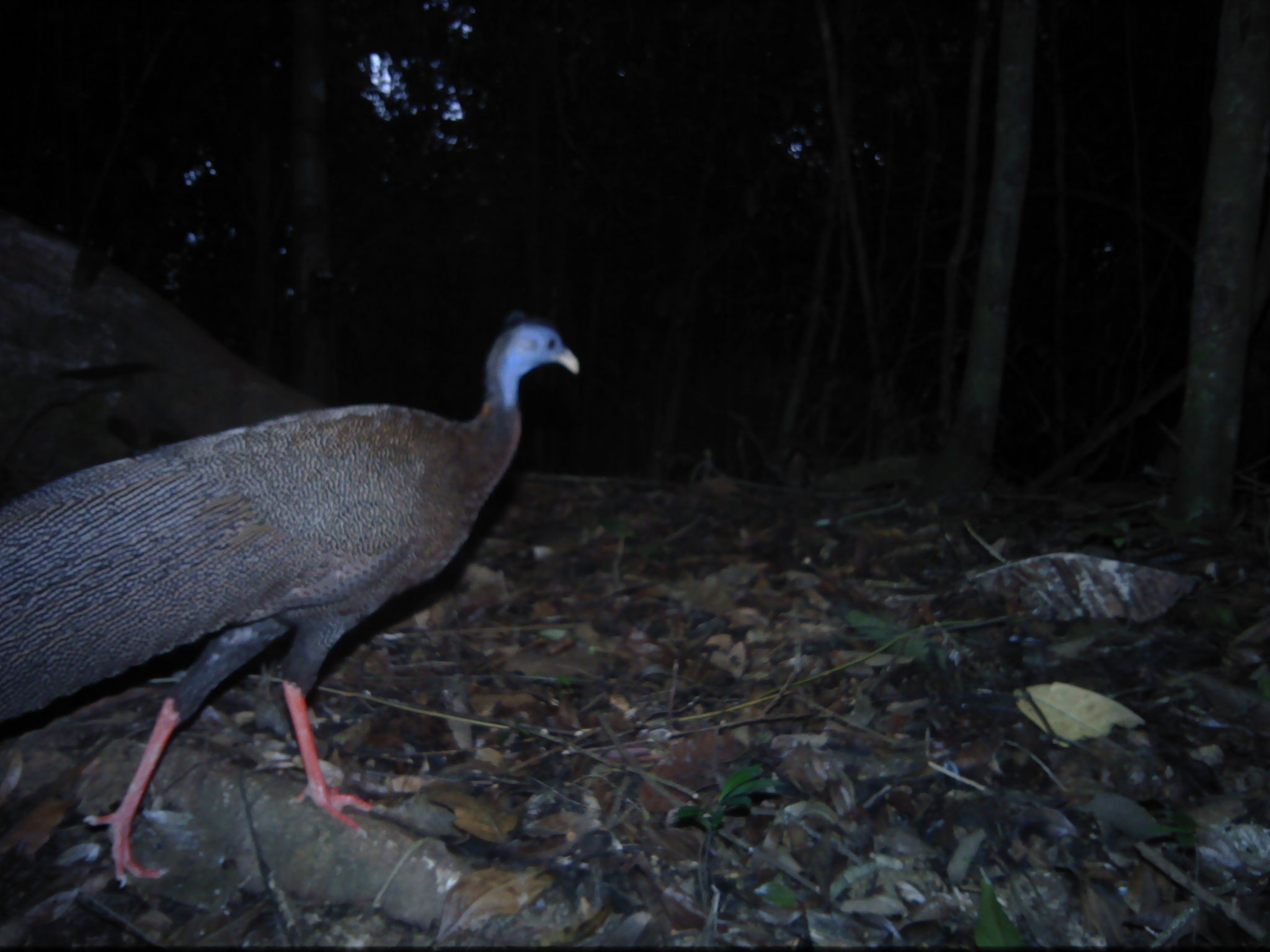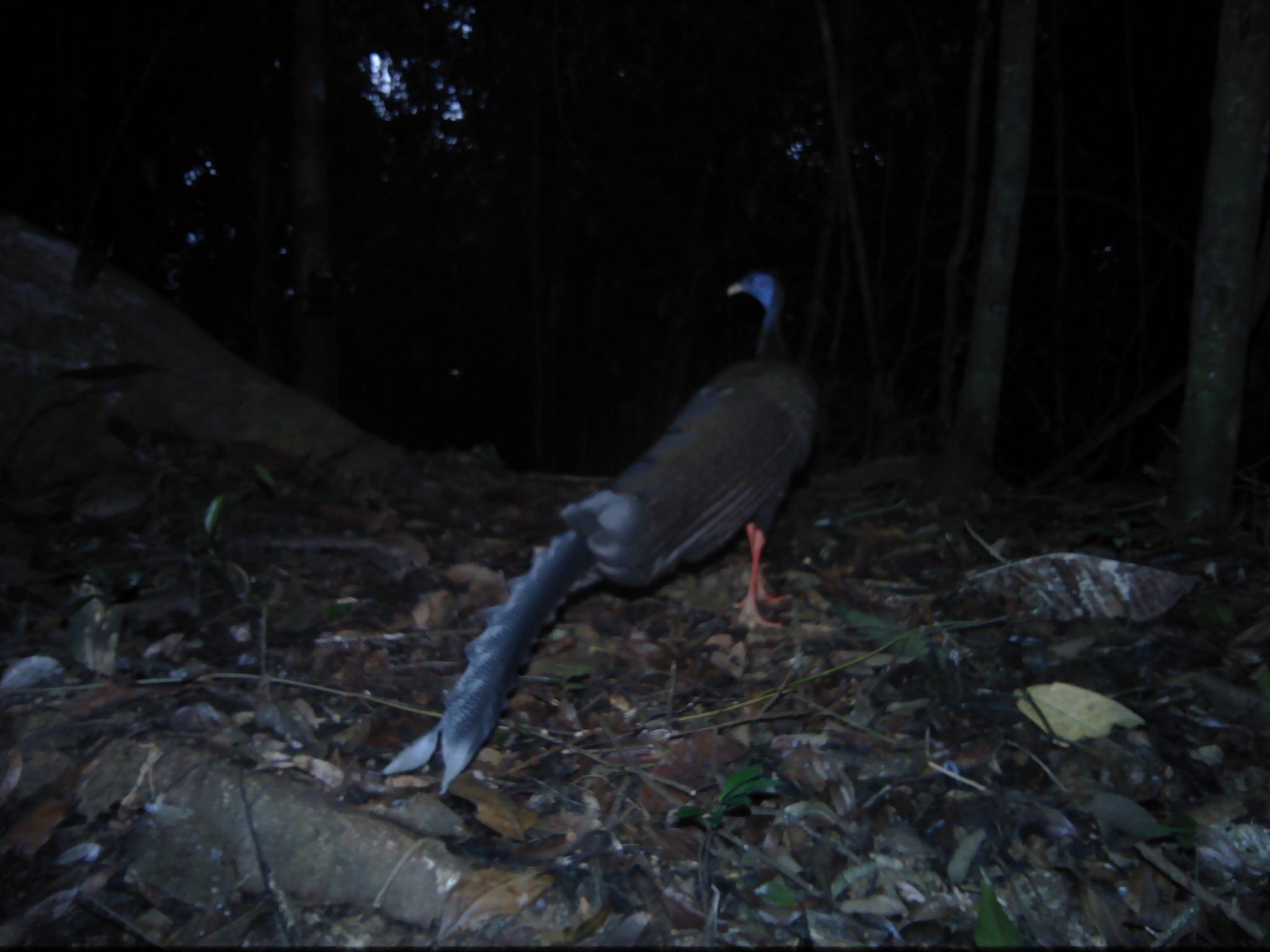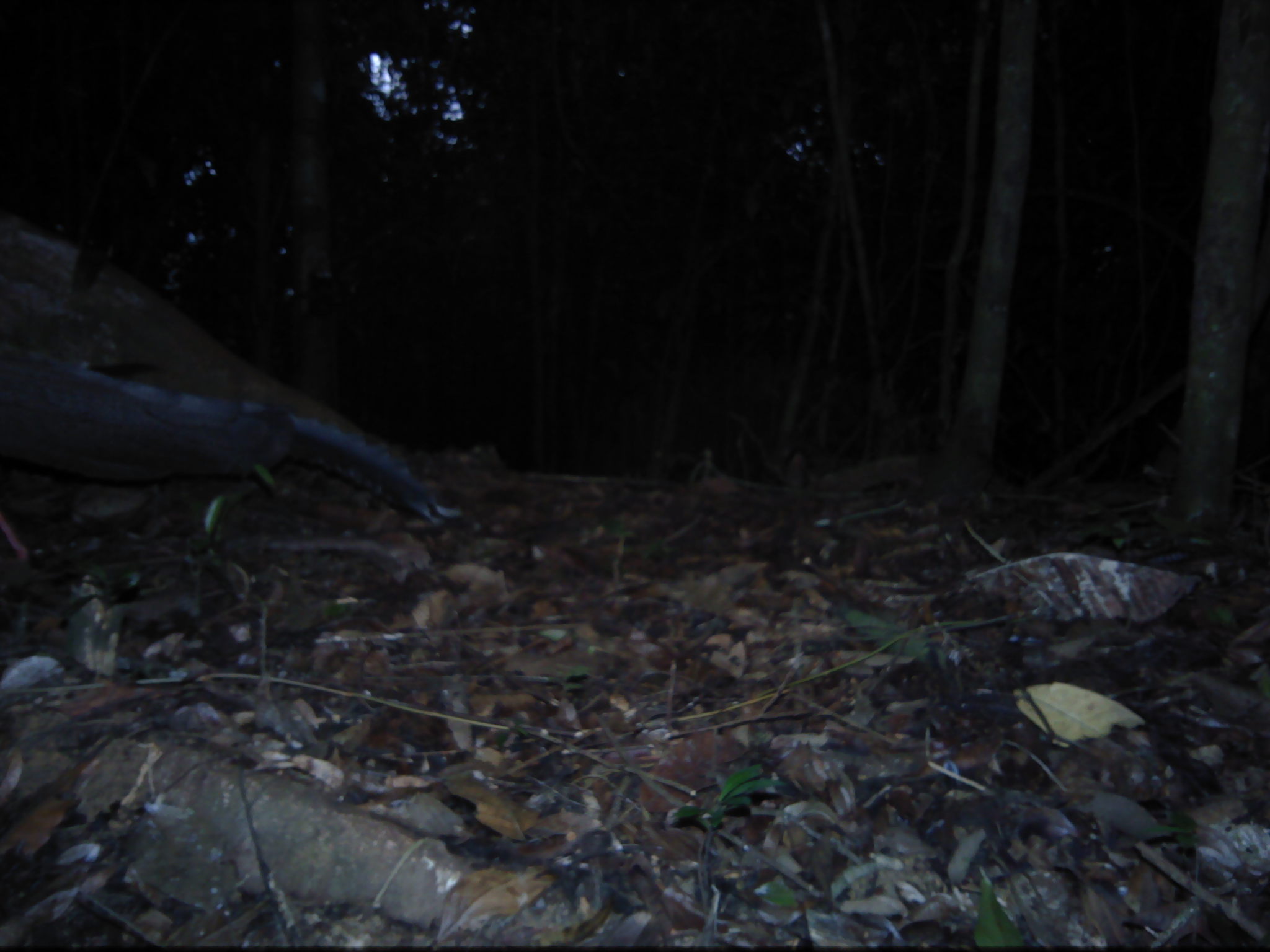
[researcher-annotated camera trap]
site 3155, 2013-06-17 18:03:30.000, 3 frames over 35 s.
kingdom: Animalia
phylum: Chordata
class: Aves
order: Galliformes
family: Phasianidae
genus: Argusianus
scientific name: Argusianus argus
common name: great argus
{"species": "Argusianus argus (great argus)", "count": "1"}